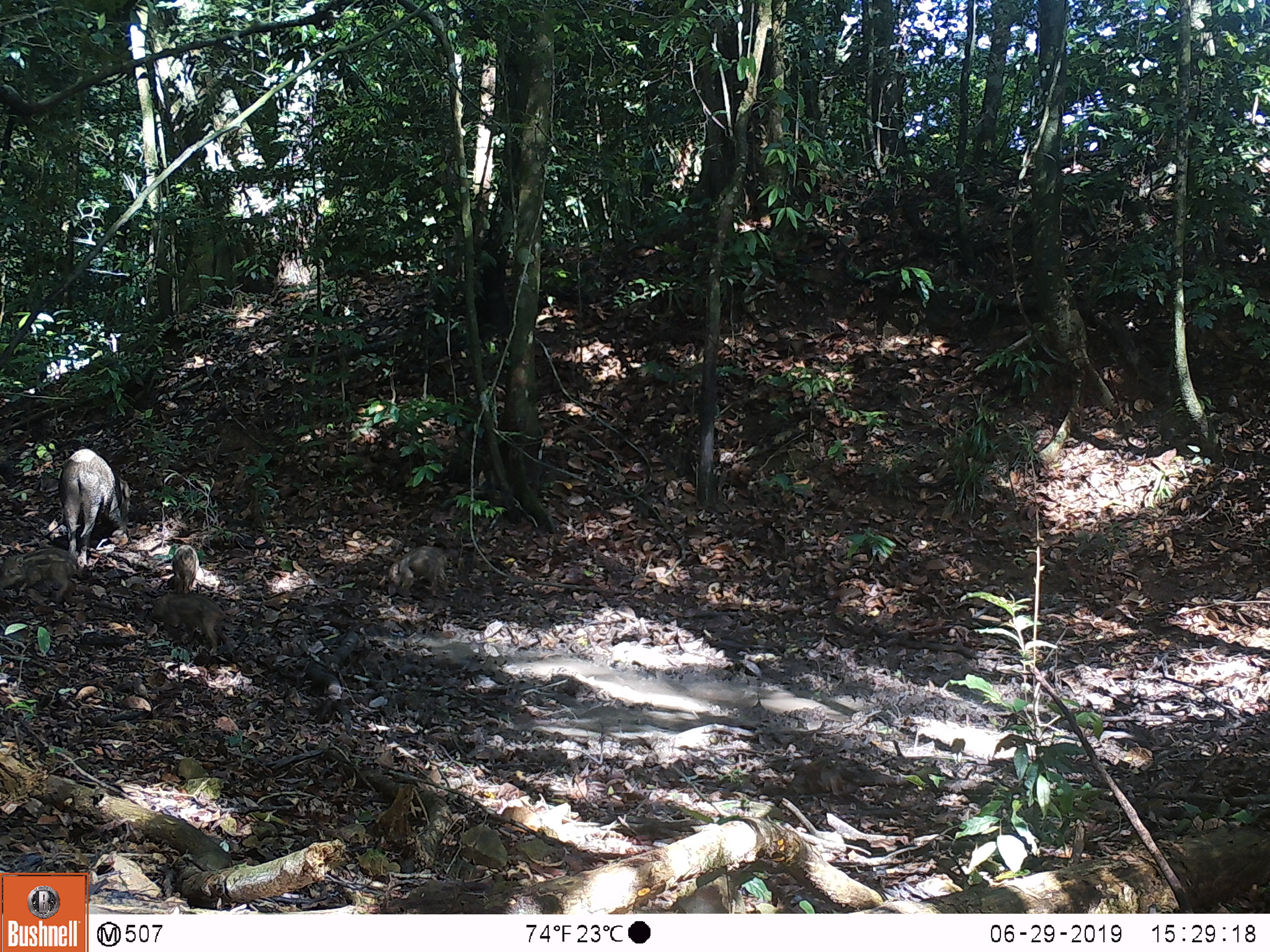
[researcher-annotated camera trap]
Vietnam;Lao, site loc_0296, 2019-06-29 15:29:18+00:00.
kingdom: Animalia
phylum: Chordata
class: Mammalia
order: Artiodactyla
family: Suidae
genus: Sus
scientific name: Sus scrofa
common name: eurasian wild pig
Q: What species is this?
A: Eurasian wild pig (Sus scrofa).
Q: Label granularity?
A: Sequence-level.